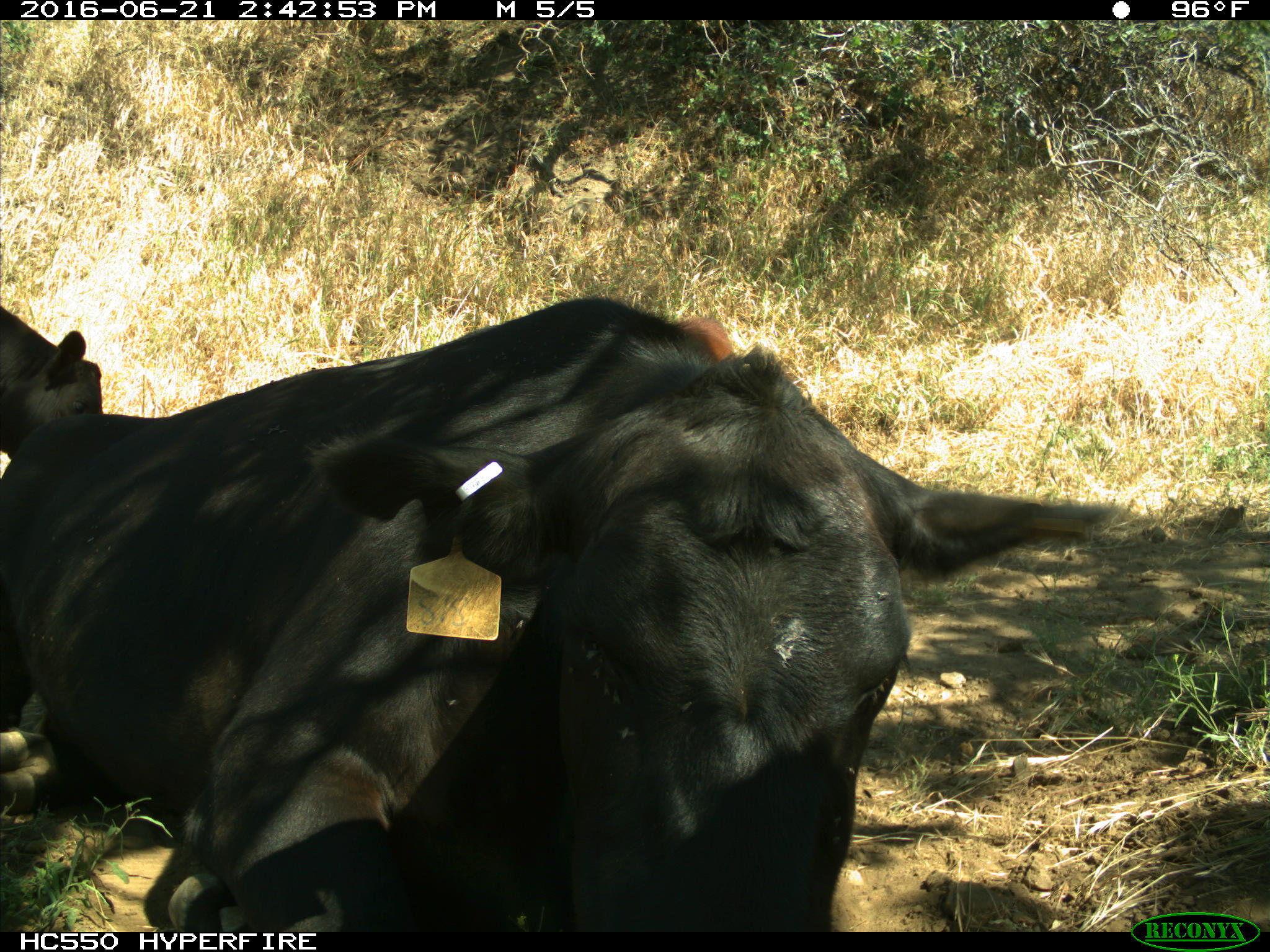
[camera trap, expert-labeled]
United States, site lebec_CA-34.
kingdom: Animalia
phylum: Chordata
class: Mammalia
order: Artiodactyla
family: Bovidae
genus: Bos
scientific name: Bos taurus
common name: domestic cow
Bos taurus (domestic cow).